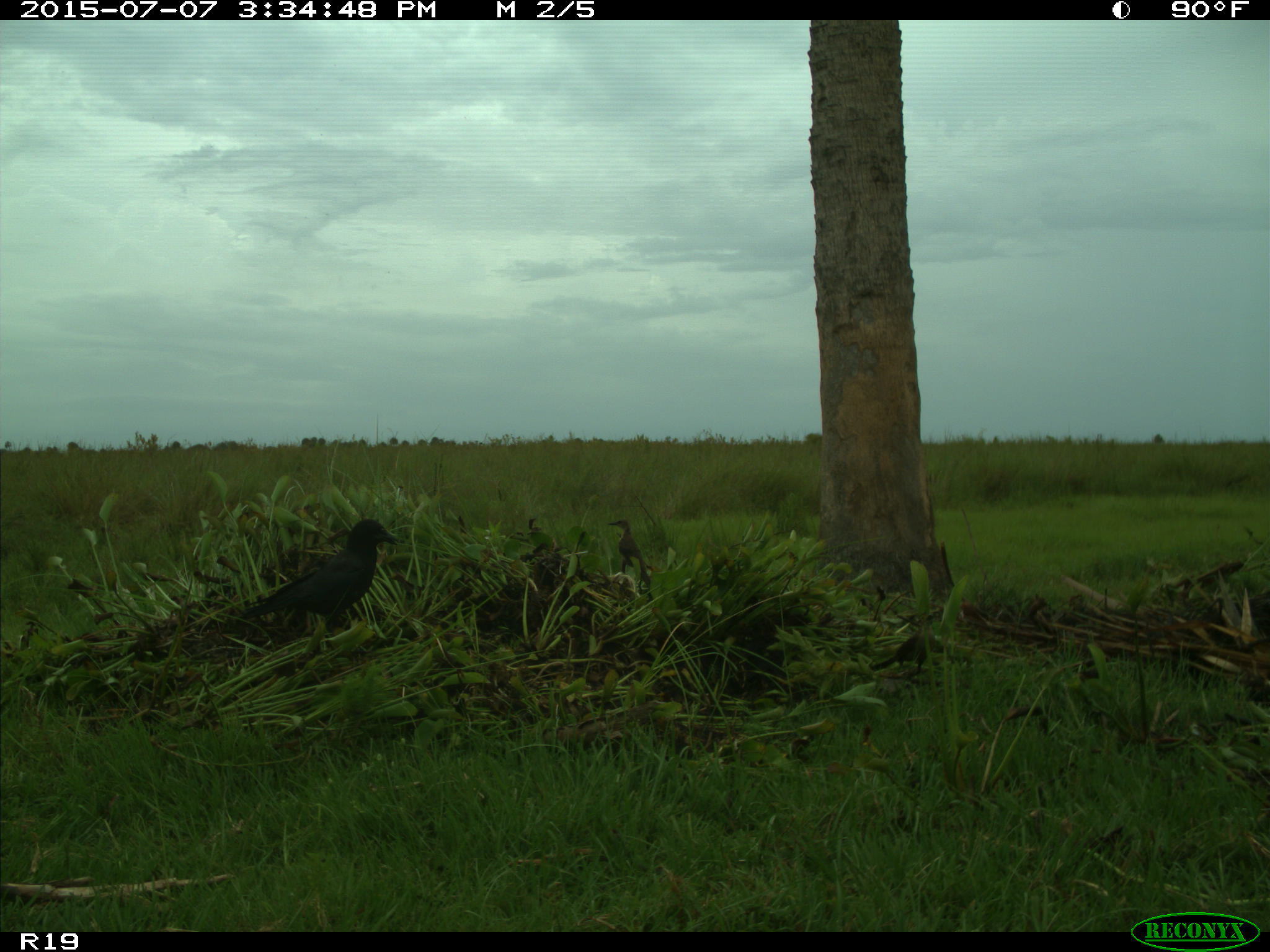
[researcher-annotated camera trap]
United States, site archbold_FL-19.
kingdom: Animalia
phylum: Chordata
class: Aves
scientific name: Aves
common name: birds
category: unidentified bird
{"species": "unidentified bird (birds) (Aves)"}